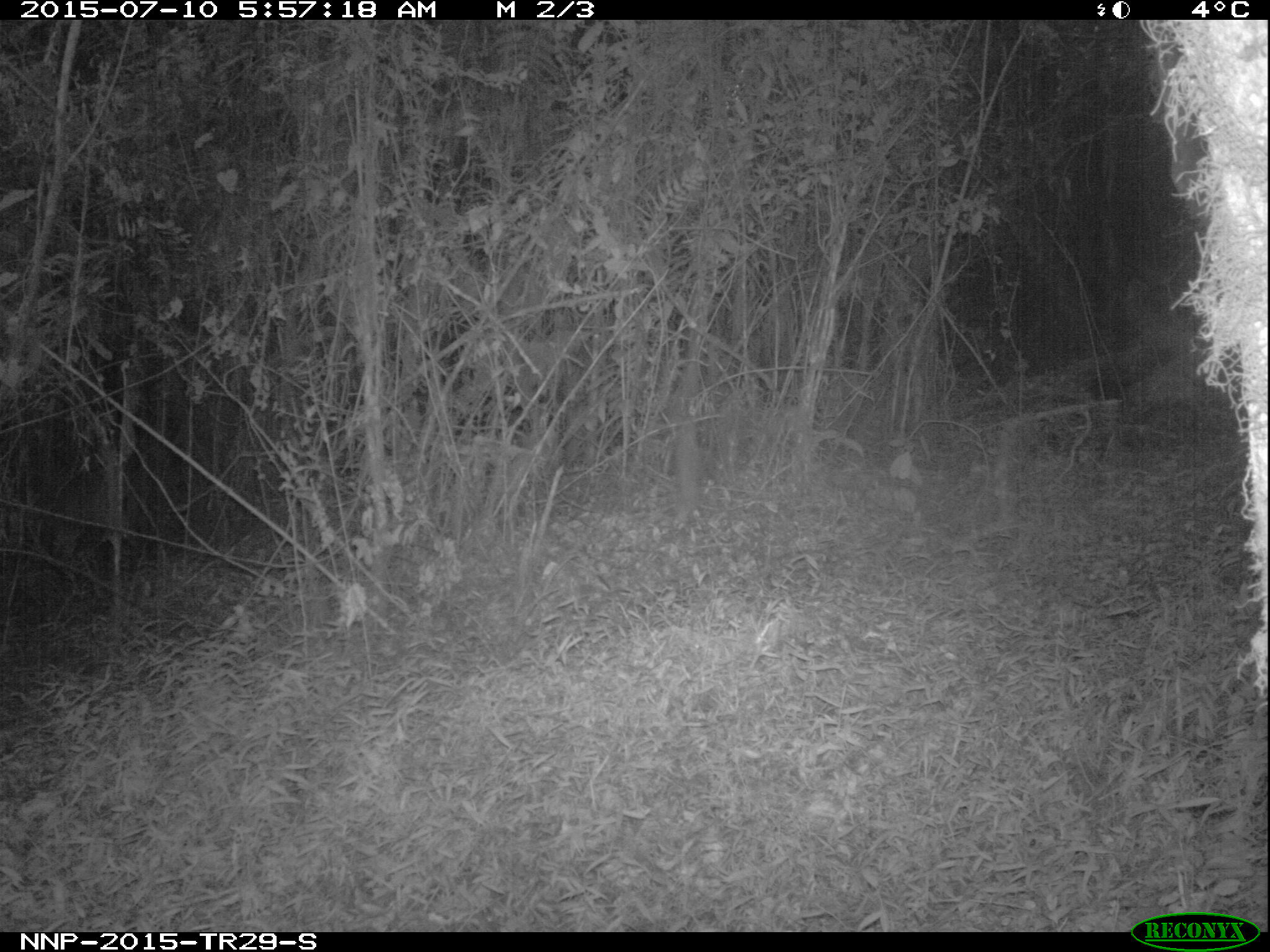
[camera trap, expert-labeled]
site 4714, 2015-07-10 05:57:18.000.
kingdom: Animalia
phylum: Chordata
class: Mammalia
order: Artiodactyla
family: Bovidae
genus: Cephalophus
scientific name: Cephalophus nigrifrons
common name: black-fronted duiker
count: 1